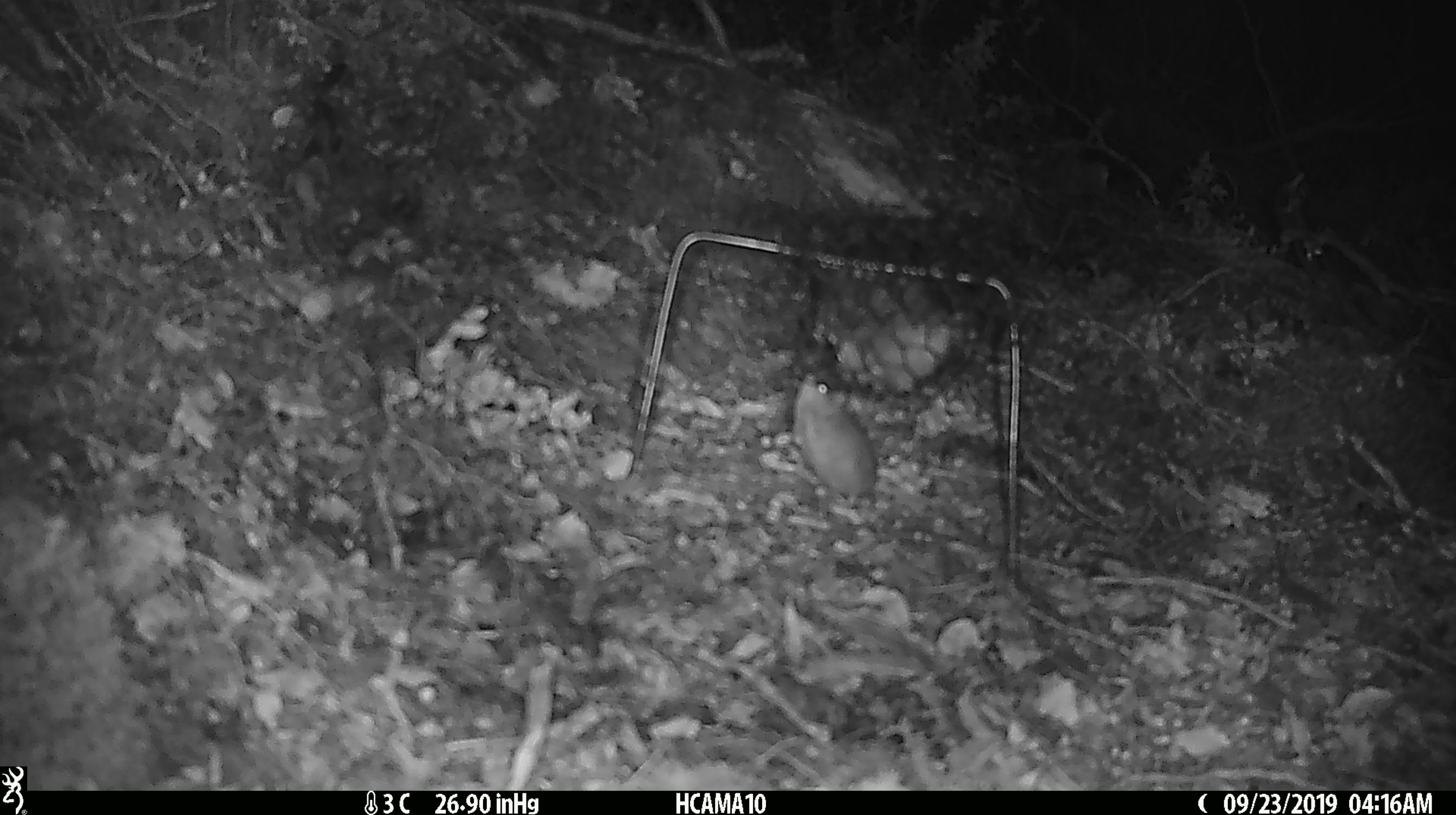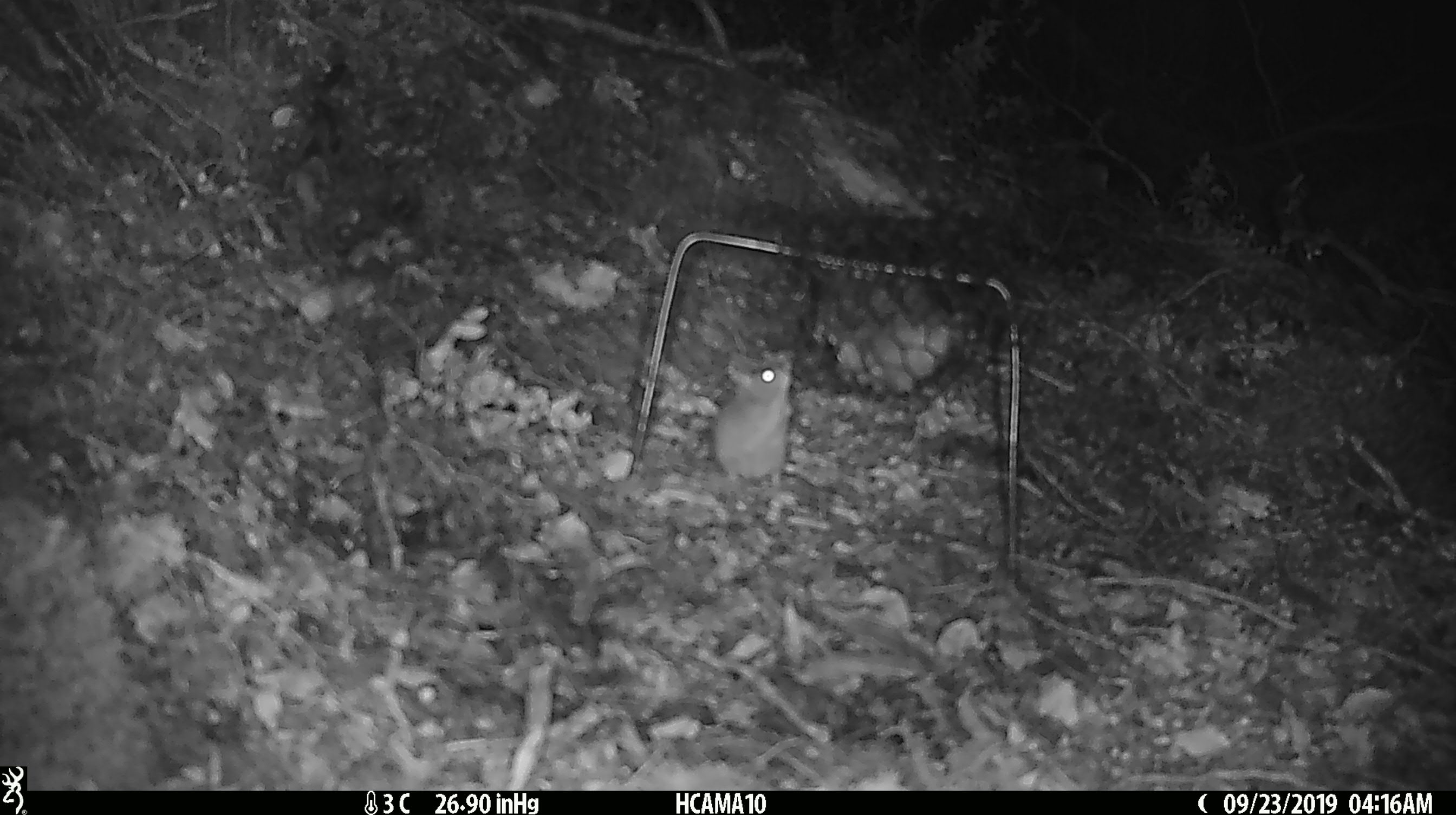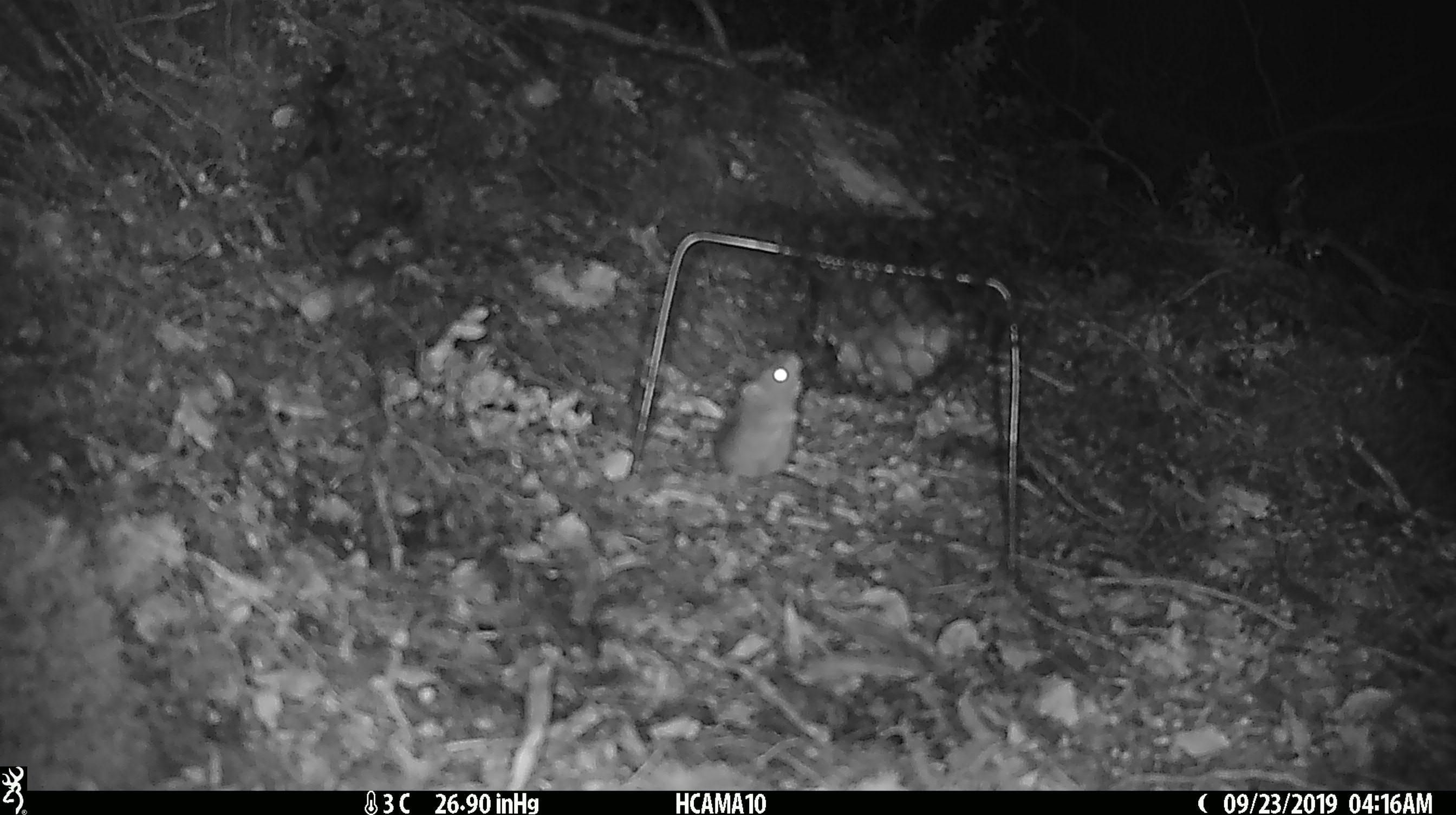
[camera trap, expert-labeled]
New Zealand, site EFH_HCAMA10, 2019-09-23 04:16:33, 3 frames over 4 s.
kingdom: Animalia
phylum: Chordata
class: Mammalia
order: Rodentia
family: Muridae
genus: Mus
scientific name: Mus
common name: mouse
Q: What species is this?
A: Mouse (Mus).